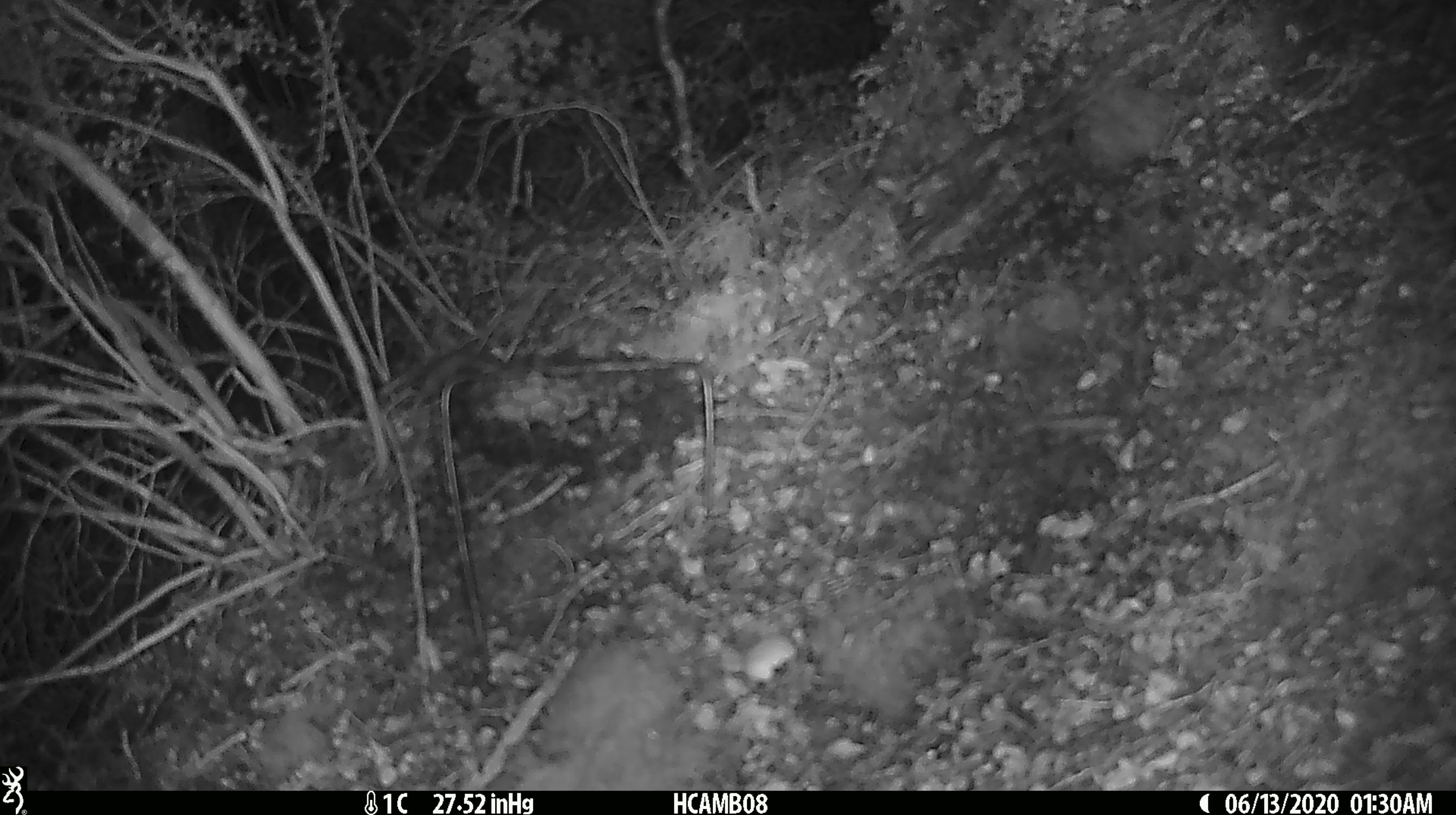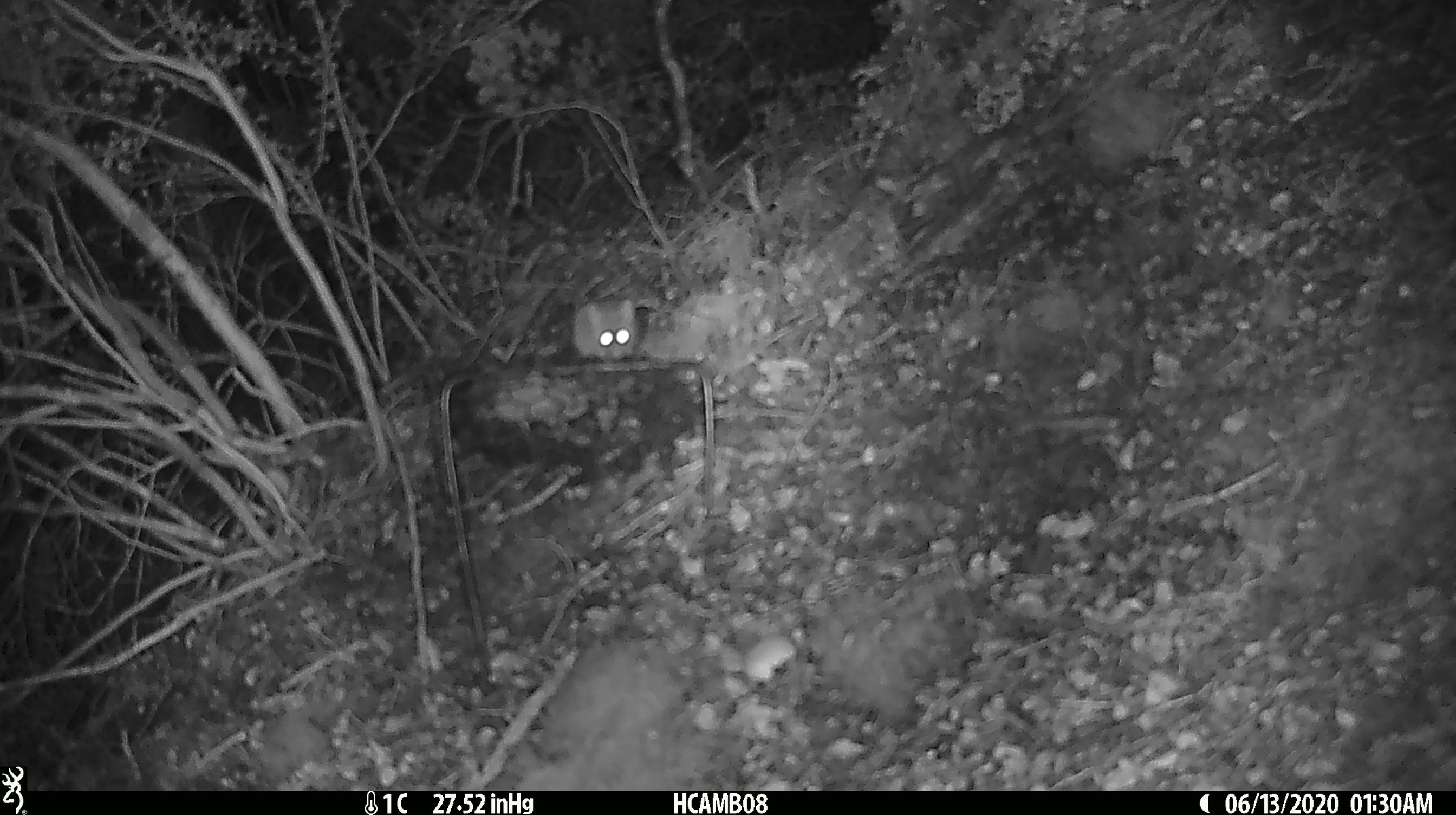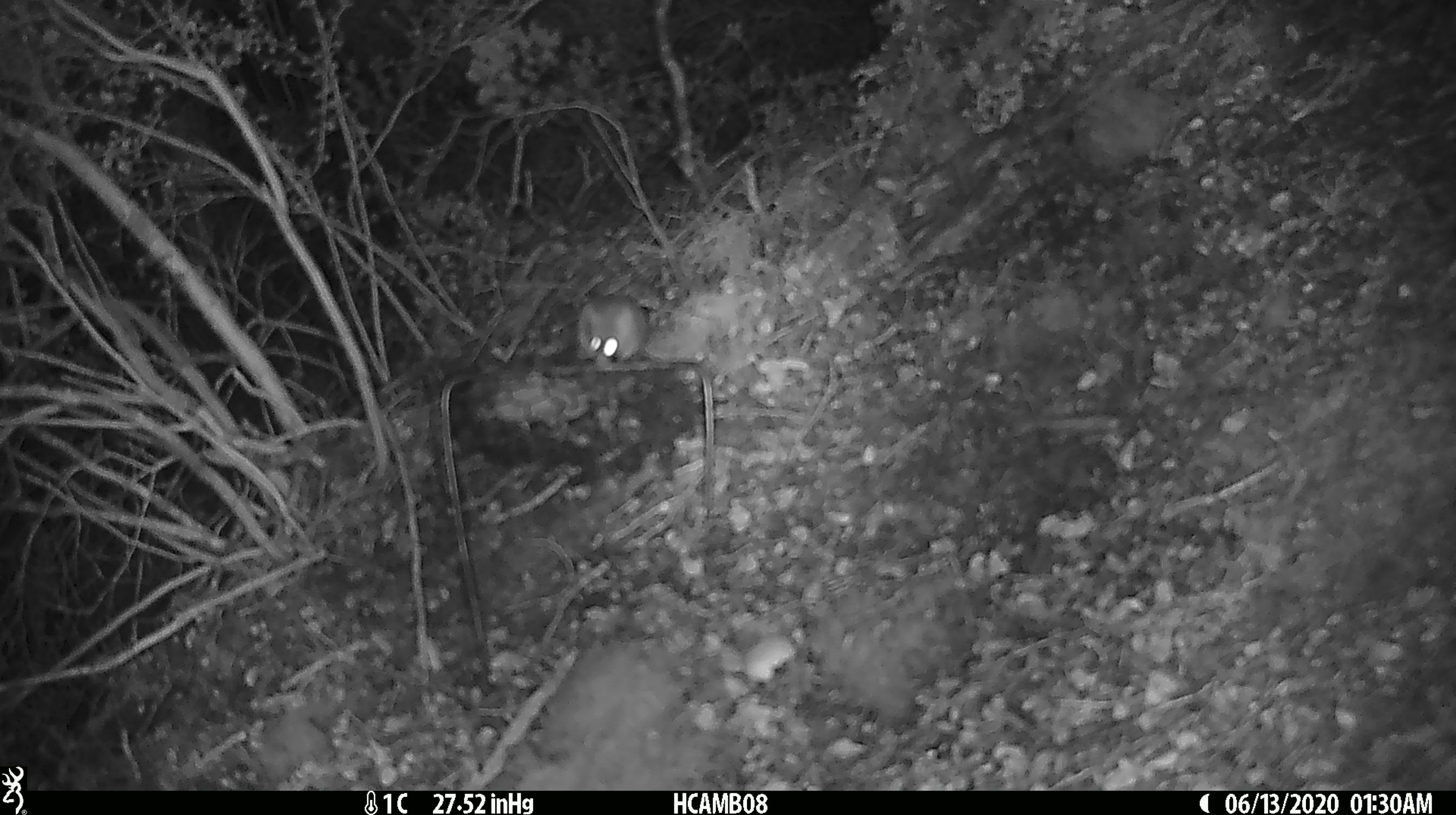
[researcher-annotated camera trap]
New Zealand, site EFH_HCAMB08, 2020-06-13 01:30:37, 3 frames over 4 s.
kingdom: Animalia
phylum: Chordata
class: Mammalia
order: Rodentia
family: Muridae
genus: Mus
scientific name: Mus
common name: mouse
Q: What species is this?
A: Mouse (Mus).